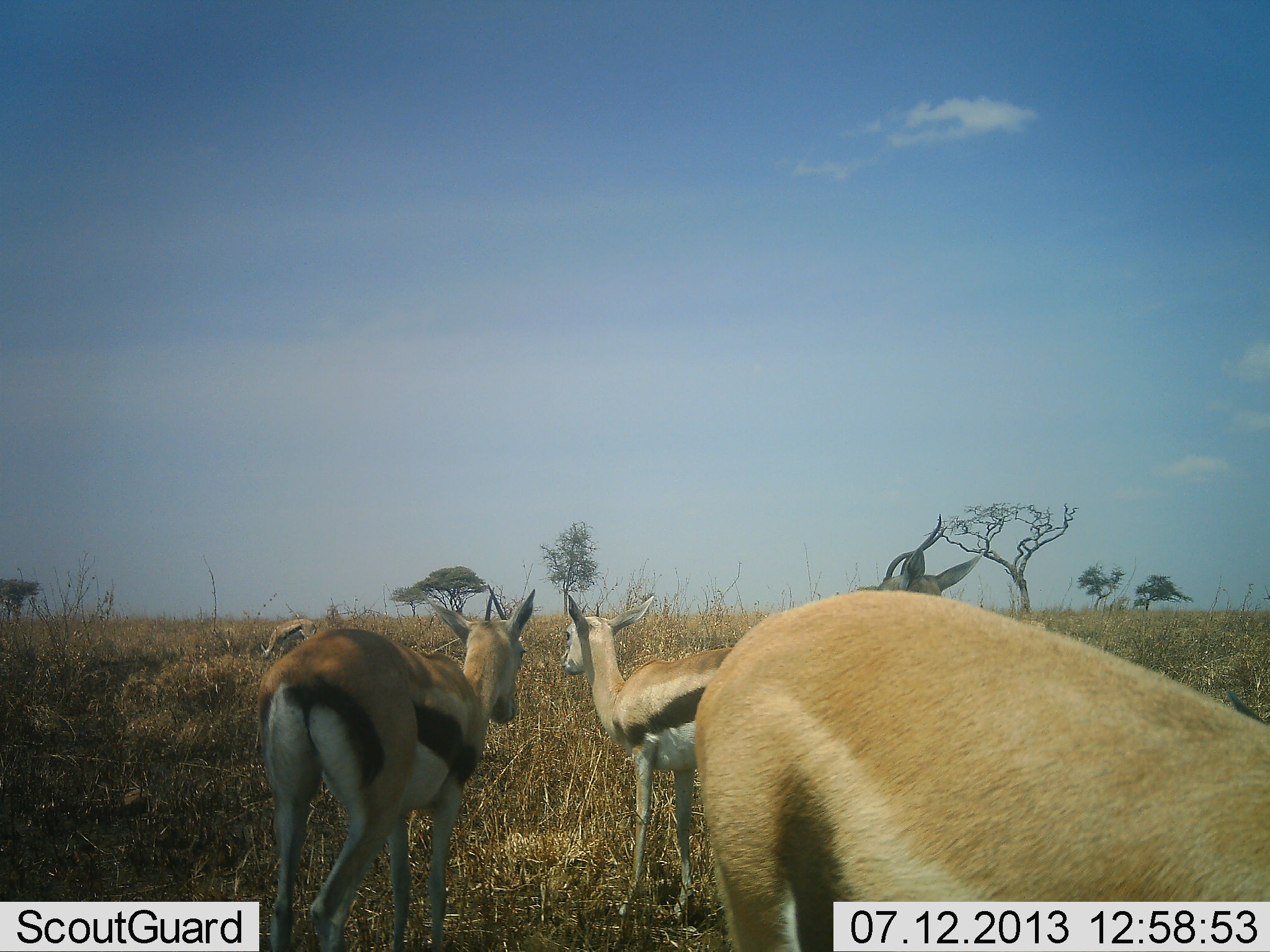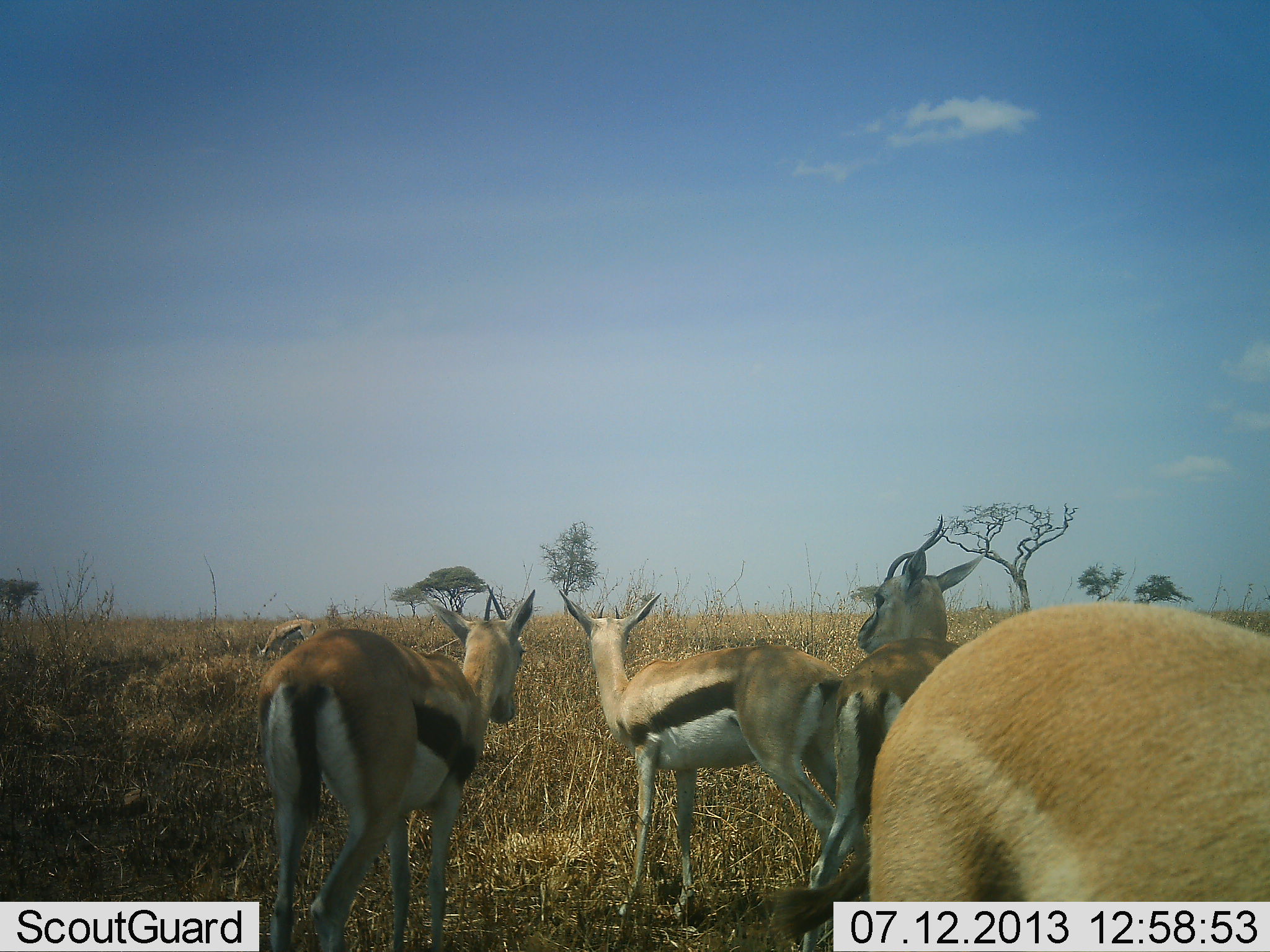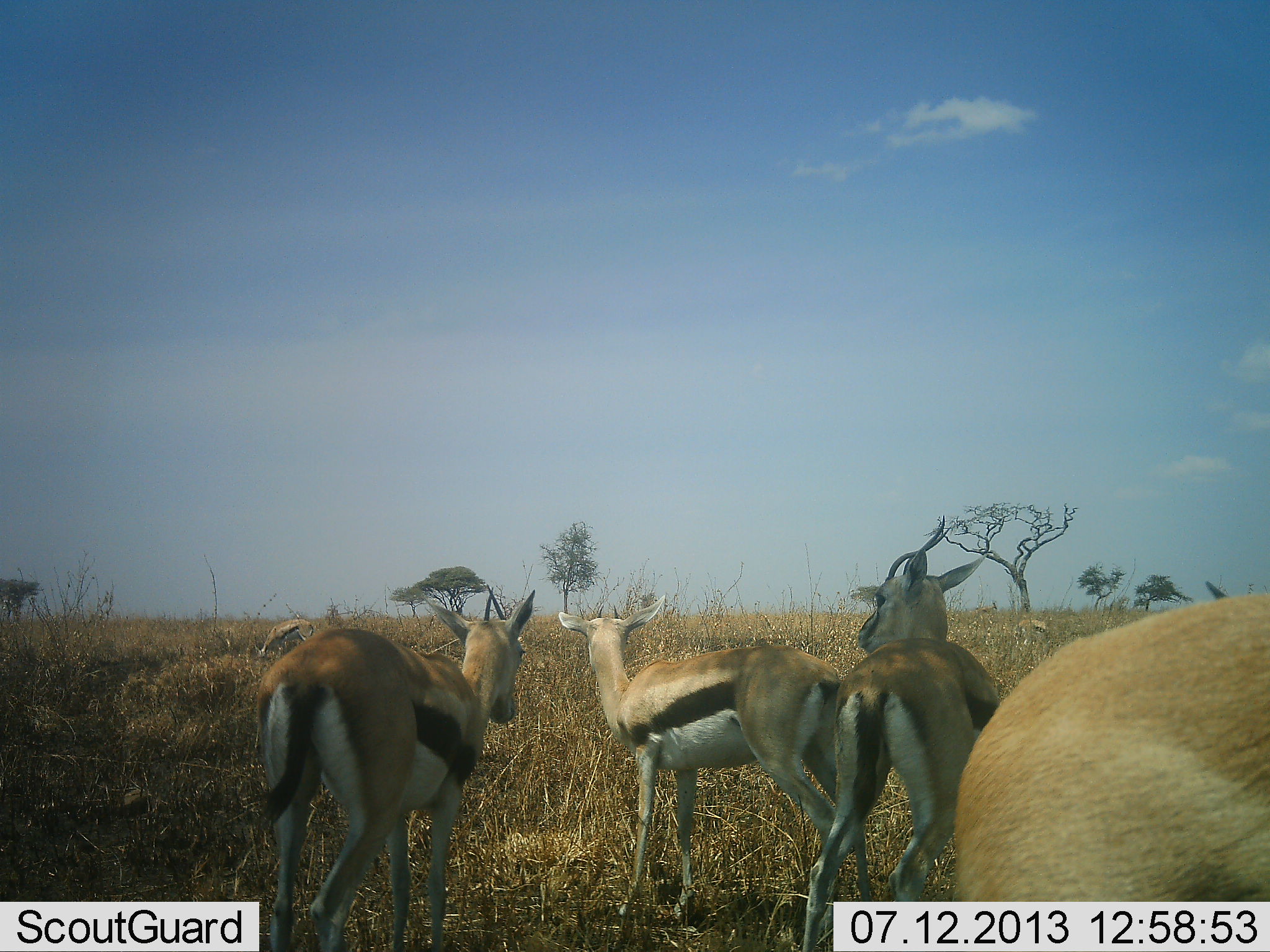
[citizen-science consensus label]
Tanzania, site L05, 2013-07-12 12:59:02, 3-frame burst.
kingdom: Animalia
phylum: Chordata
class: Mammalia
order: Artiodactyla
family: Bovidae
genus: Eudorcas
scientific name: Eudorcas thomsonii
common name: thomson's gazelle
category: gazellethomsons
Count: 5.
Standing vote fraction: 93%.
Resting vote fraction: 13%.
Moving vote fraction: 20%.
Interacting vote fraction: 13%.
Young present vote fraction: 7%.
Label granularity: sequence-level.